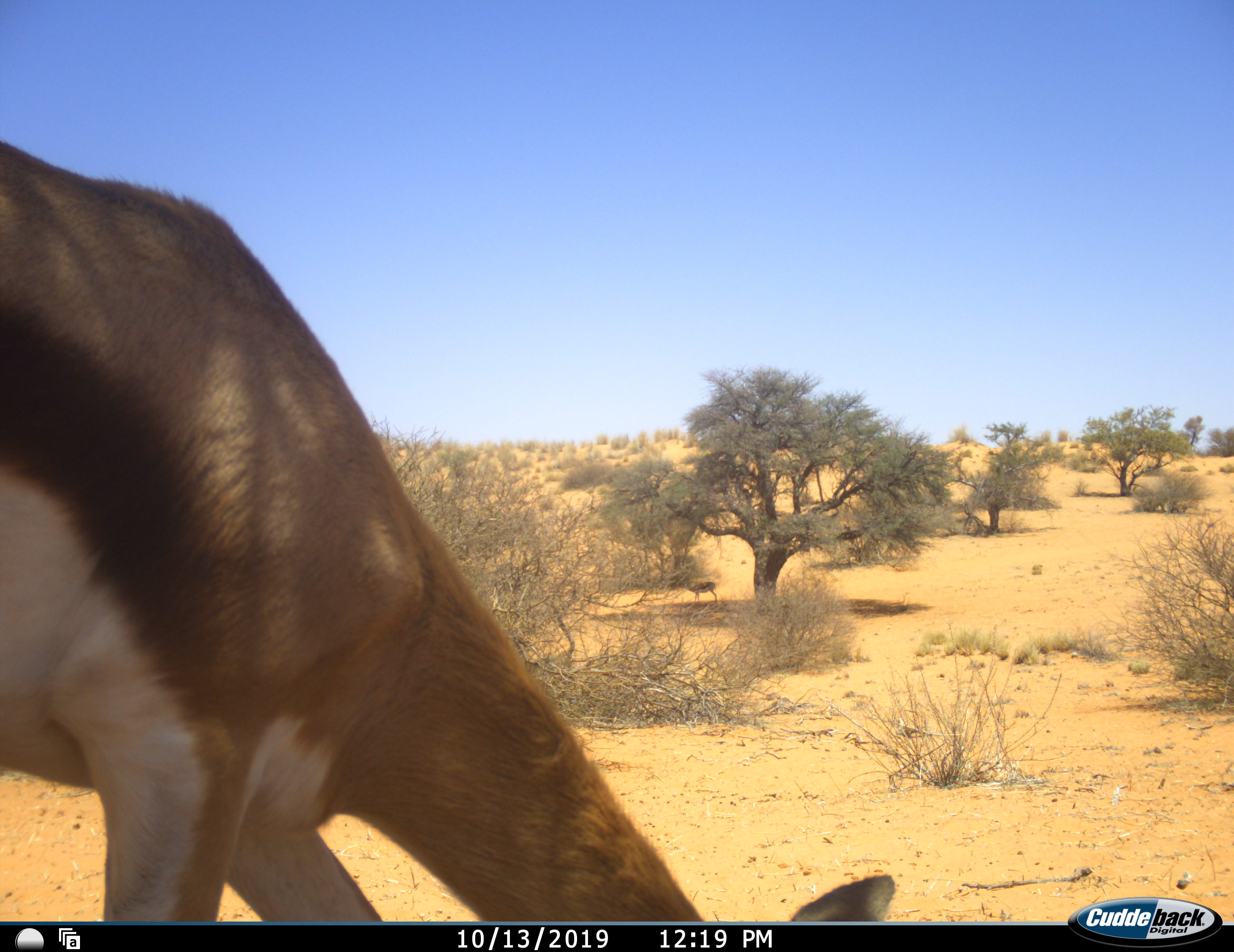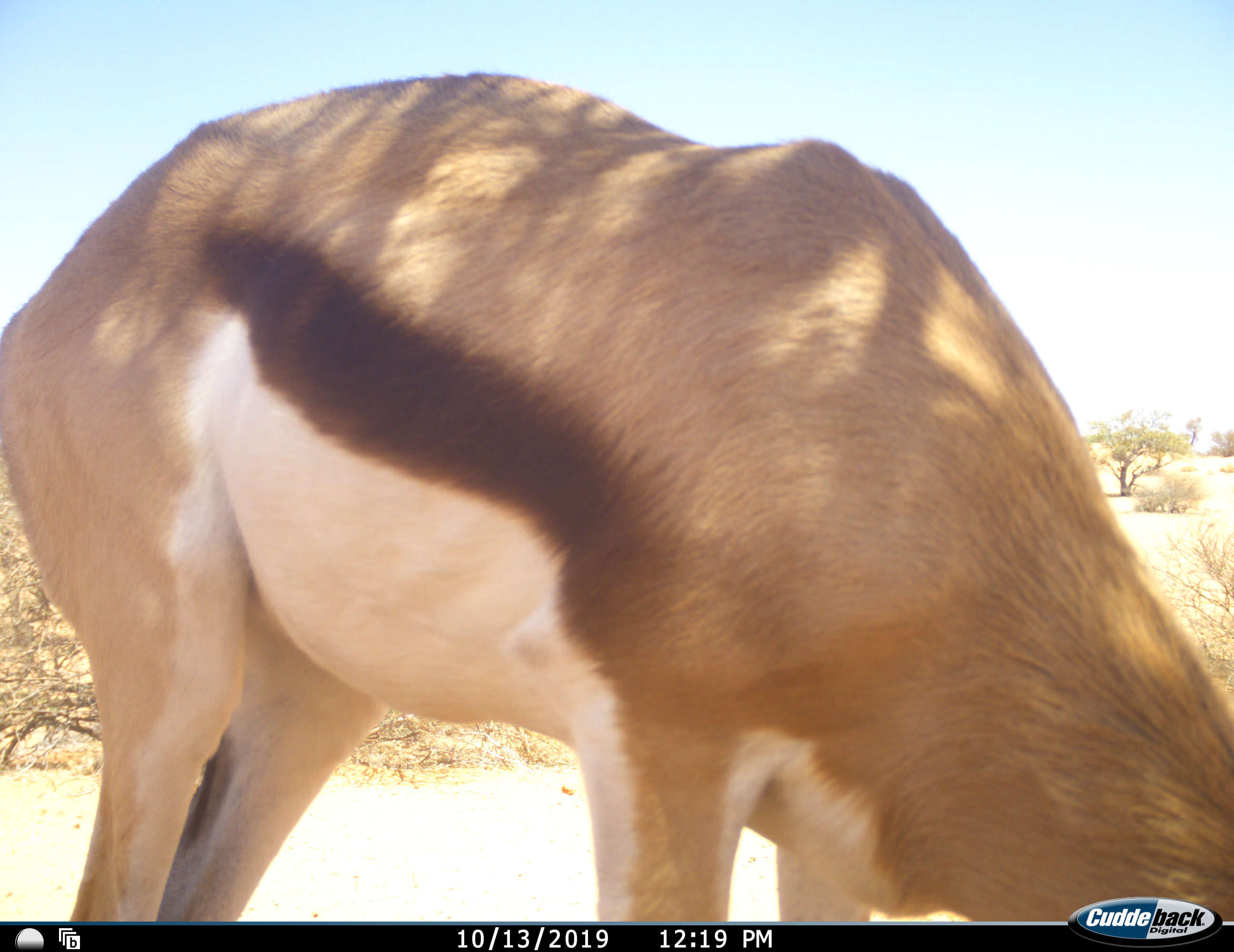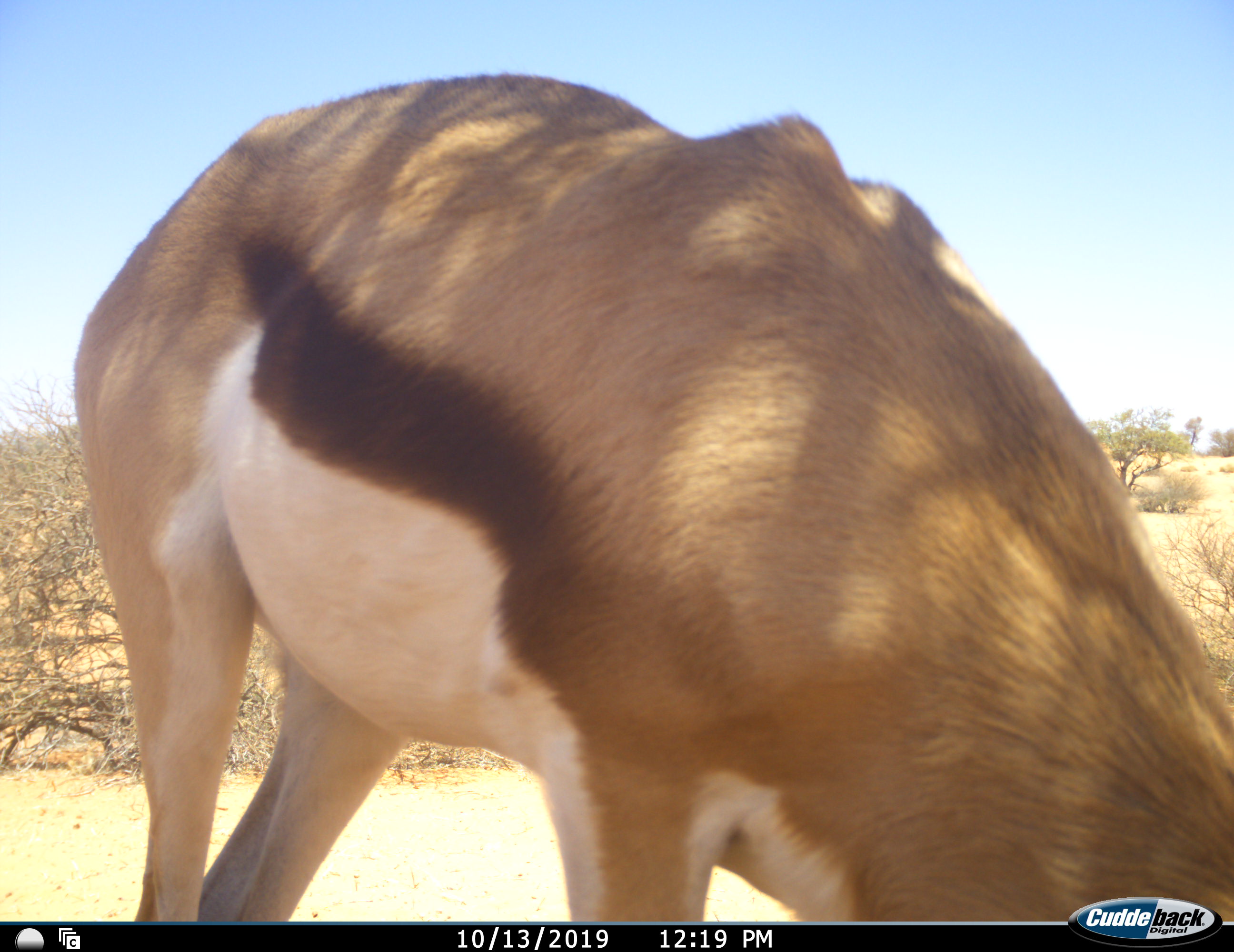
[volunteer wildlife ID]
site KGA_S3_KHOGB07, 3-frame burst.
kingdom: Animalia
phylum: Chordata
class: Mammalia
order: Artiodactyla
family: Bovidae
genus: Antidorcas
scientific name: Antidorcas marsupialis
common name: springbok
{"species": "springbok (Antidorcas marsupialis)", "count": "1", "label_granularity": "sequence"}